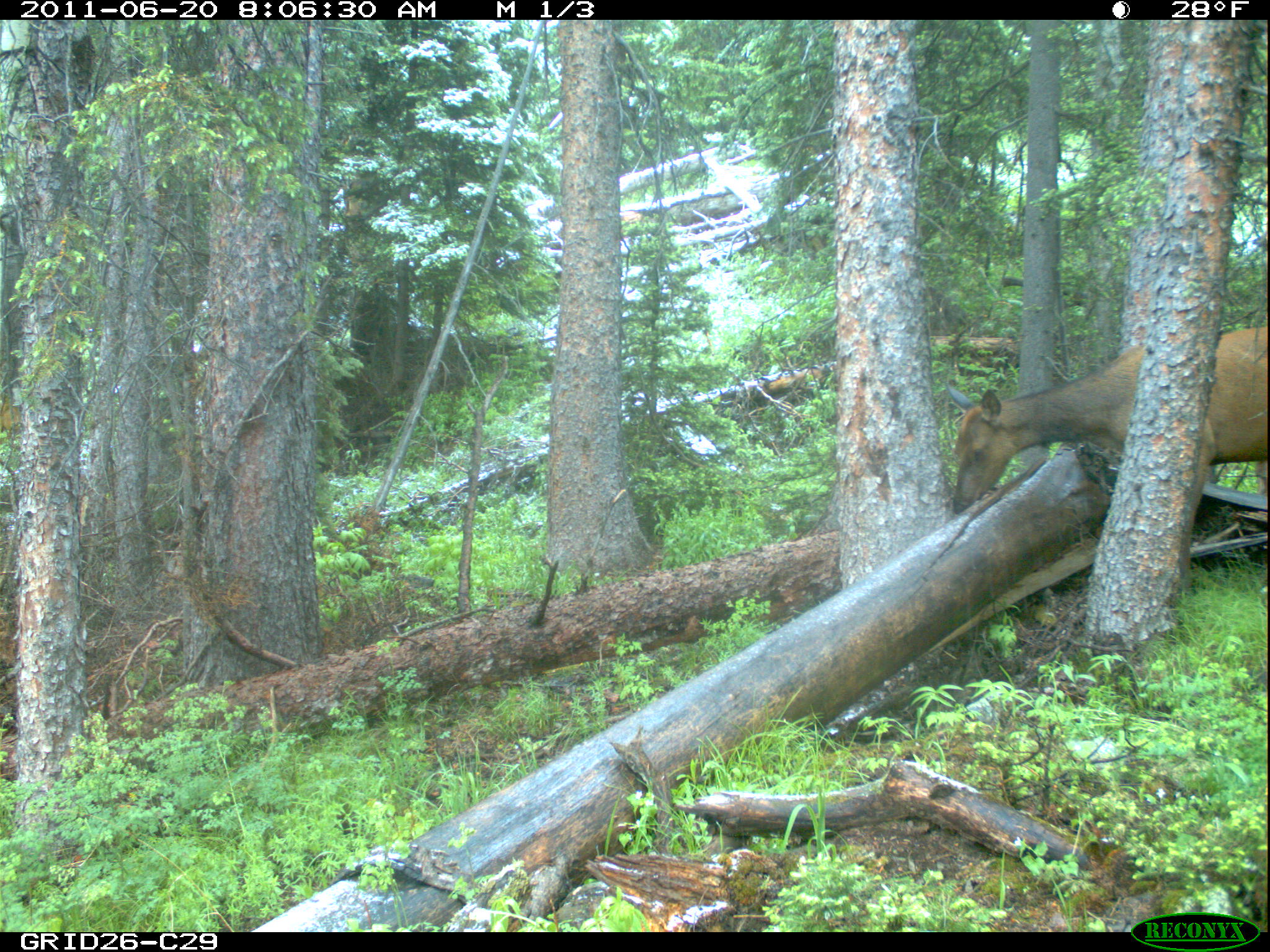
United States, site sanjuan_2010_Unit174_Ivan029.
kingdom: Animalia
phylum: Chordata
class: Mammalia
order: Artiodactyla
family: Cervidae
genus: Cervus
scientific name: Cervus elaphus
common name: red deer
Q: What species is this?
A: Cervus elaphus (red deer).